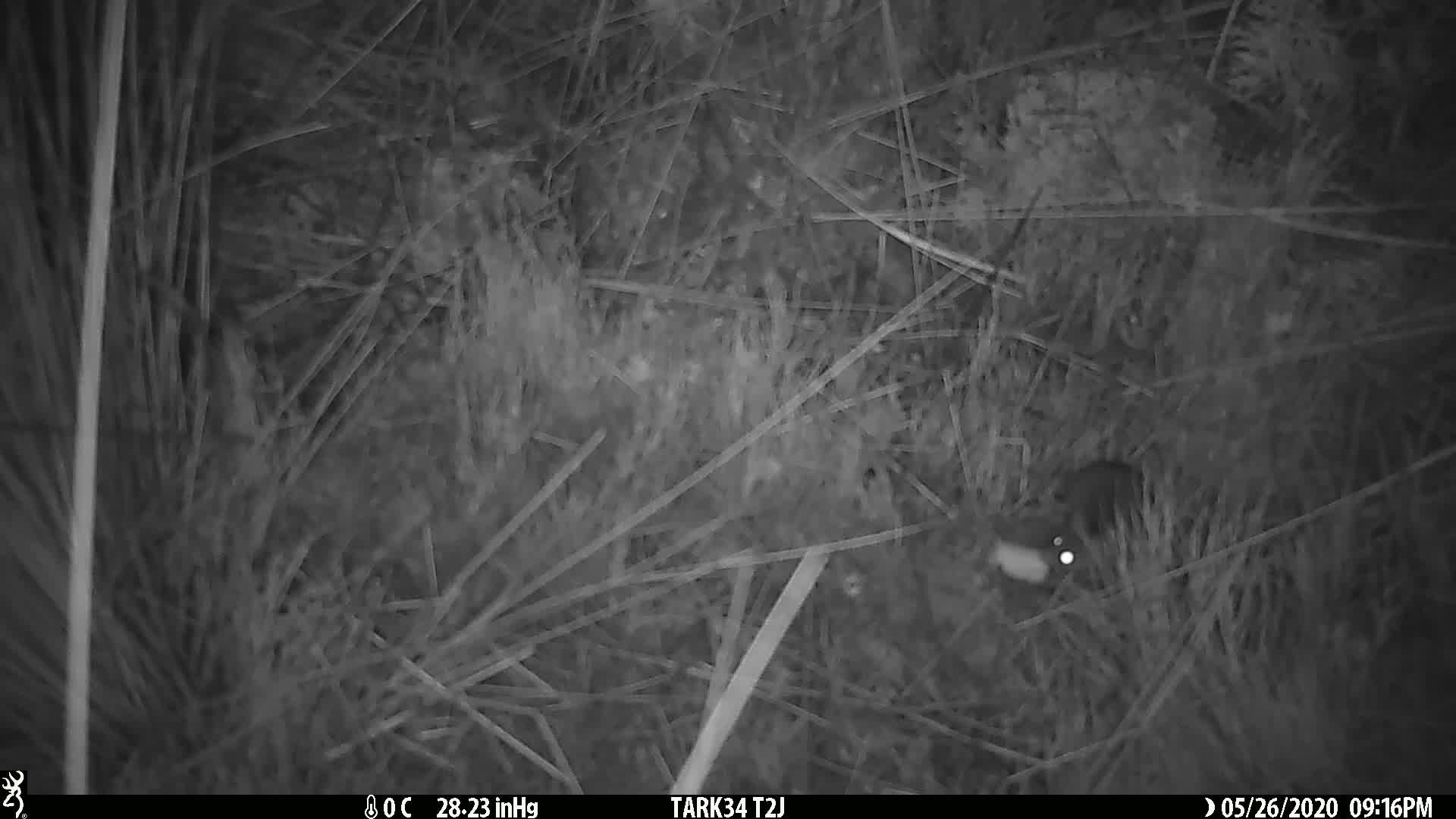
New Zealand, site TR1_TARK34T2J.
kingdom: Animalia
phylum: Chordata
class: Mammalia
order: Rodentia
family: Muridae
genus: Mus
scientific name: Mus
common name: mouse